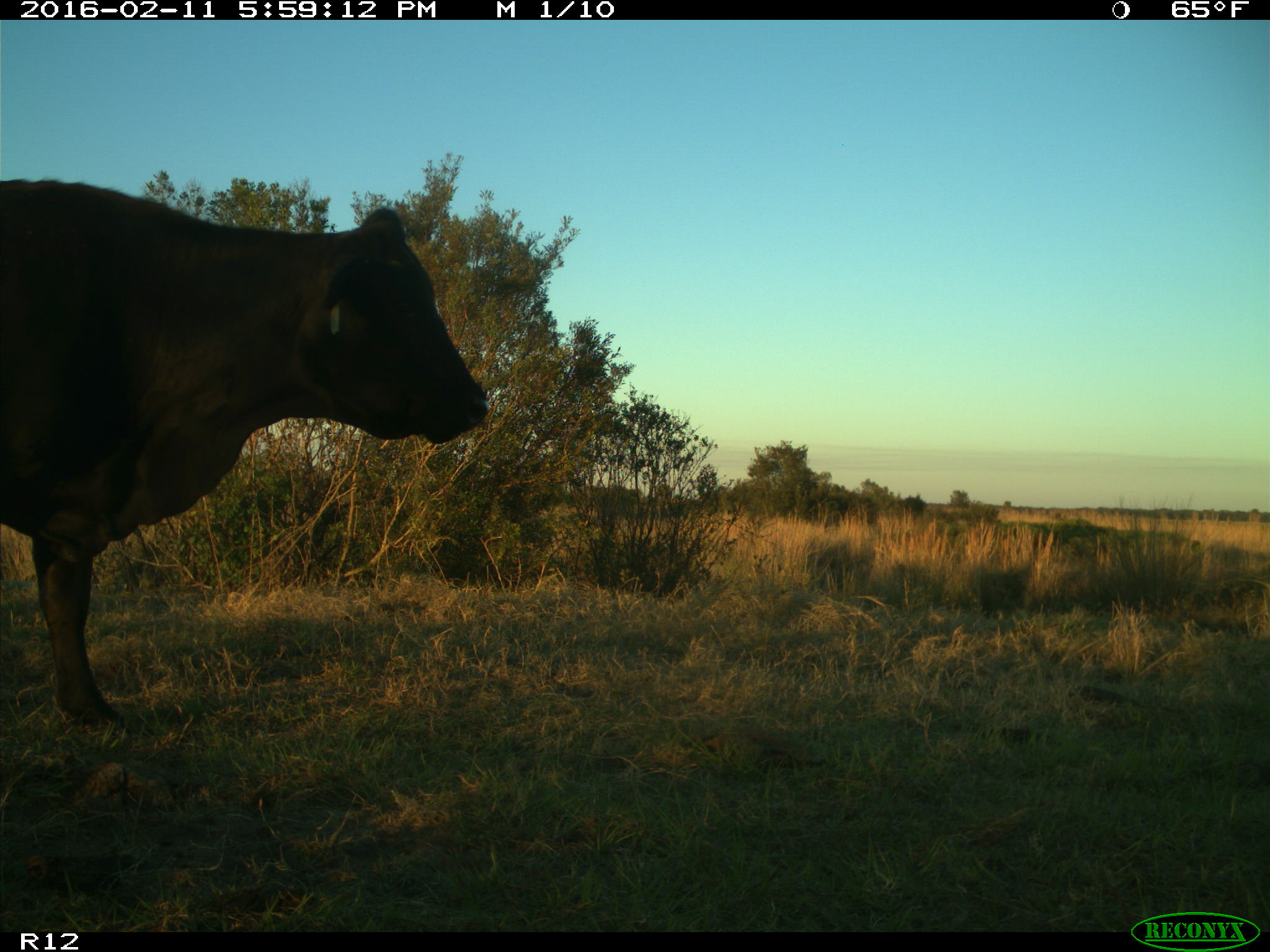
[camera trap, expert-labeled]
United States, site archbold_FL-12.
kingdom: Animalia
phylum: Chordata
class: Mammalia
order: Artiodactyla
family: Bovidae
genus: Bos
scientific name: Bos taurus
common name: domestic cow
Bos taurus (domestic cow).